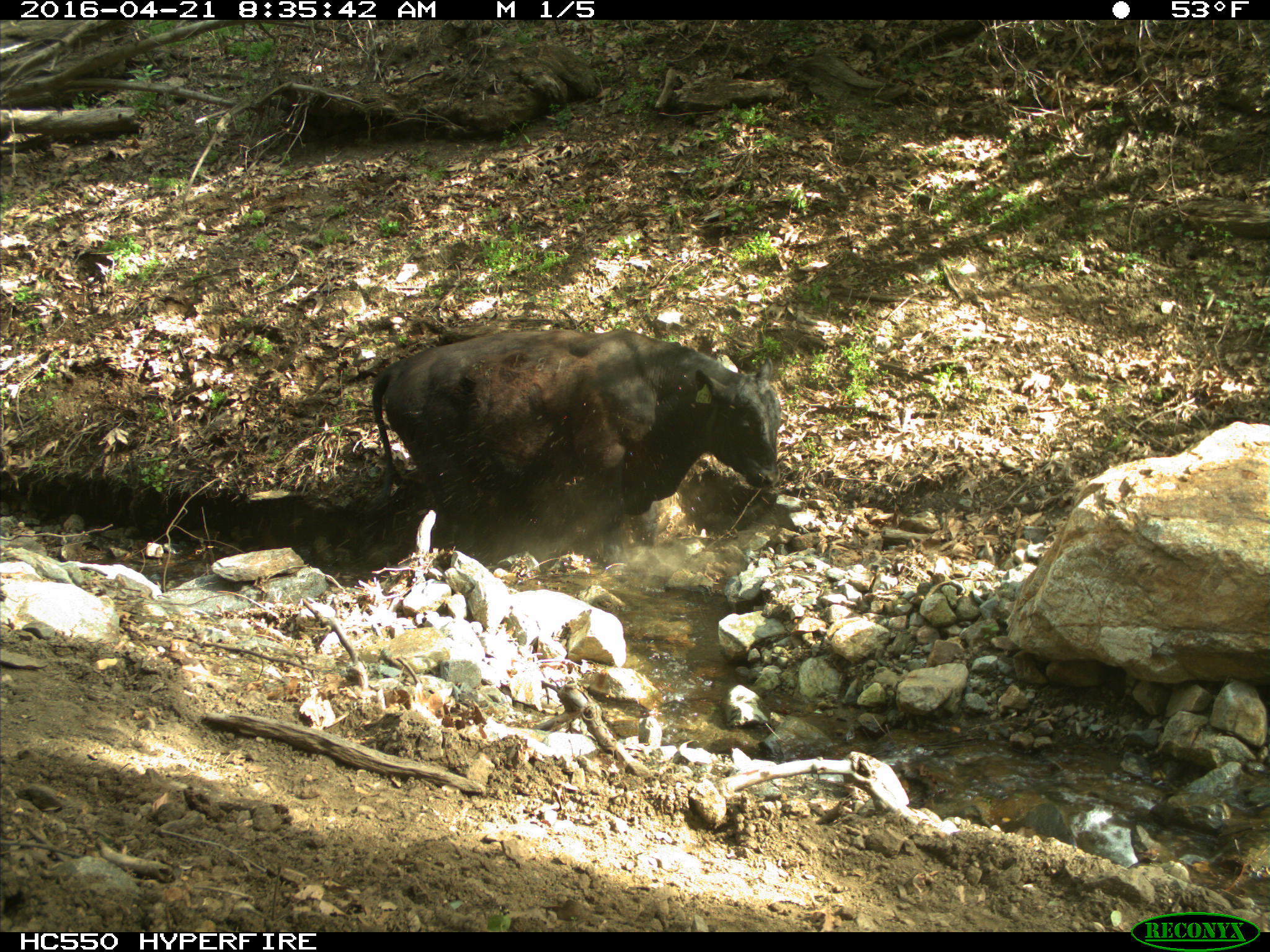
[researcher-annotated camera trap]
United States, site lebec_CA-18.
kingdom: Animalia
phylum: Chordata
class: Mammalia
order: Artiodactyla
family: Bovidae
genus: Bos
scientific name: Bos taurus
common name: domestic cow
Bos taurus (domestic cow).